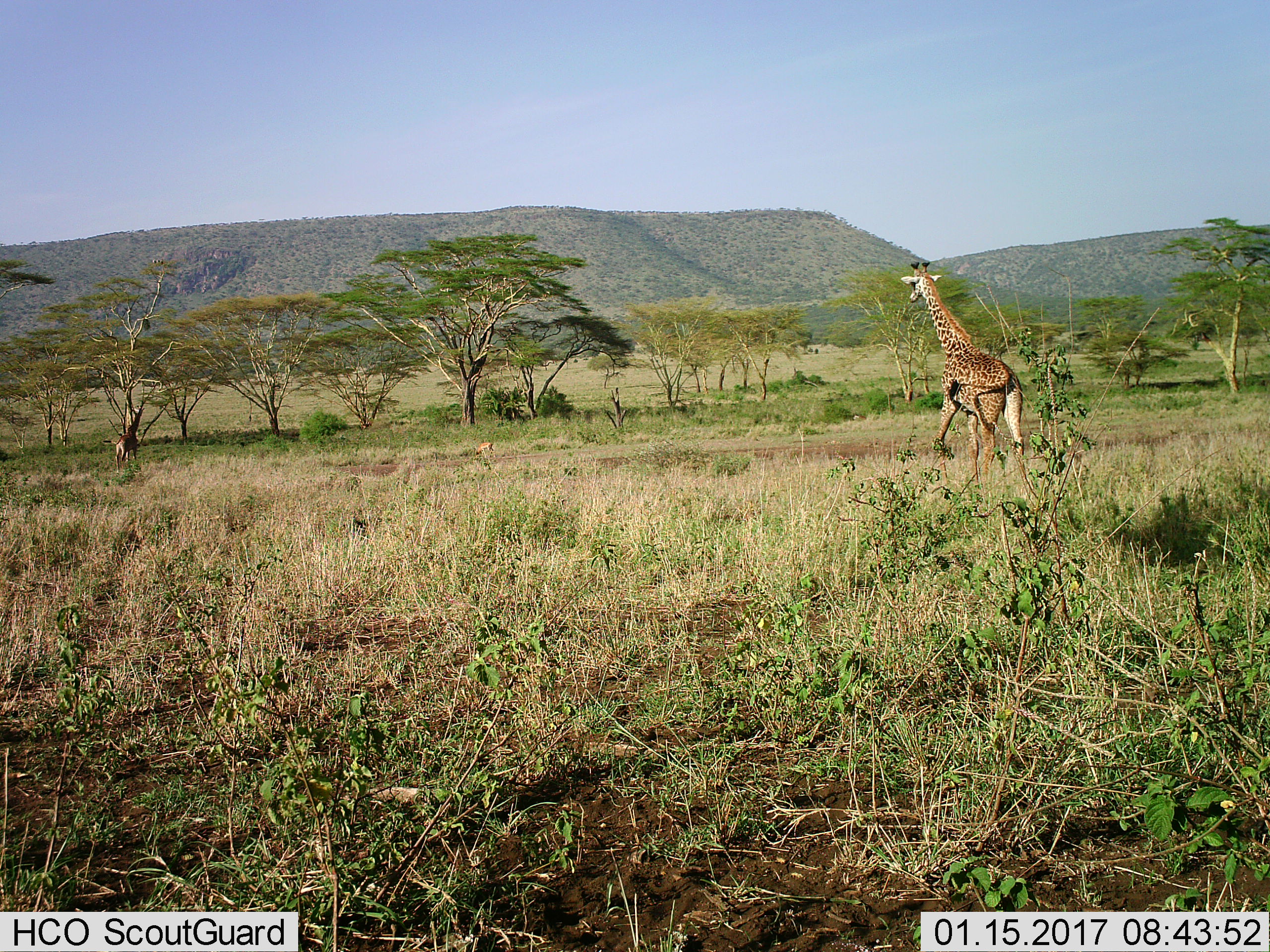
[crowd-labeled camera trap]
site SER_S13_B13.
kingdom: Animalia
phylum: Chordata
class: Mammalia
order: Artiodactyla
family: Giraffidae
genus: Giraffa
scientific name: Giraffa camelopardalis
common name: giraffe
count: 2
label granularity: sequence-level